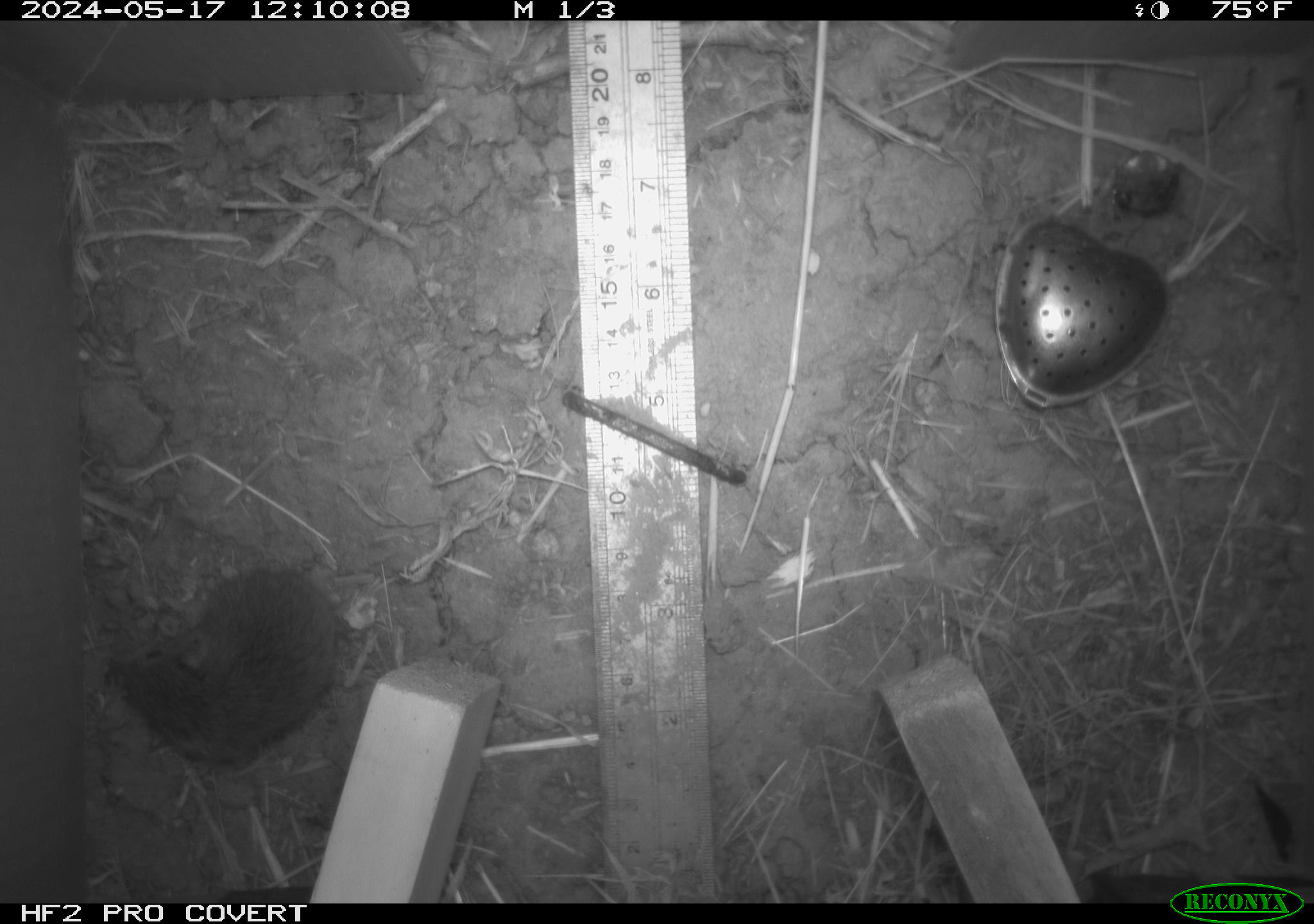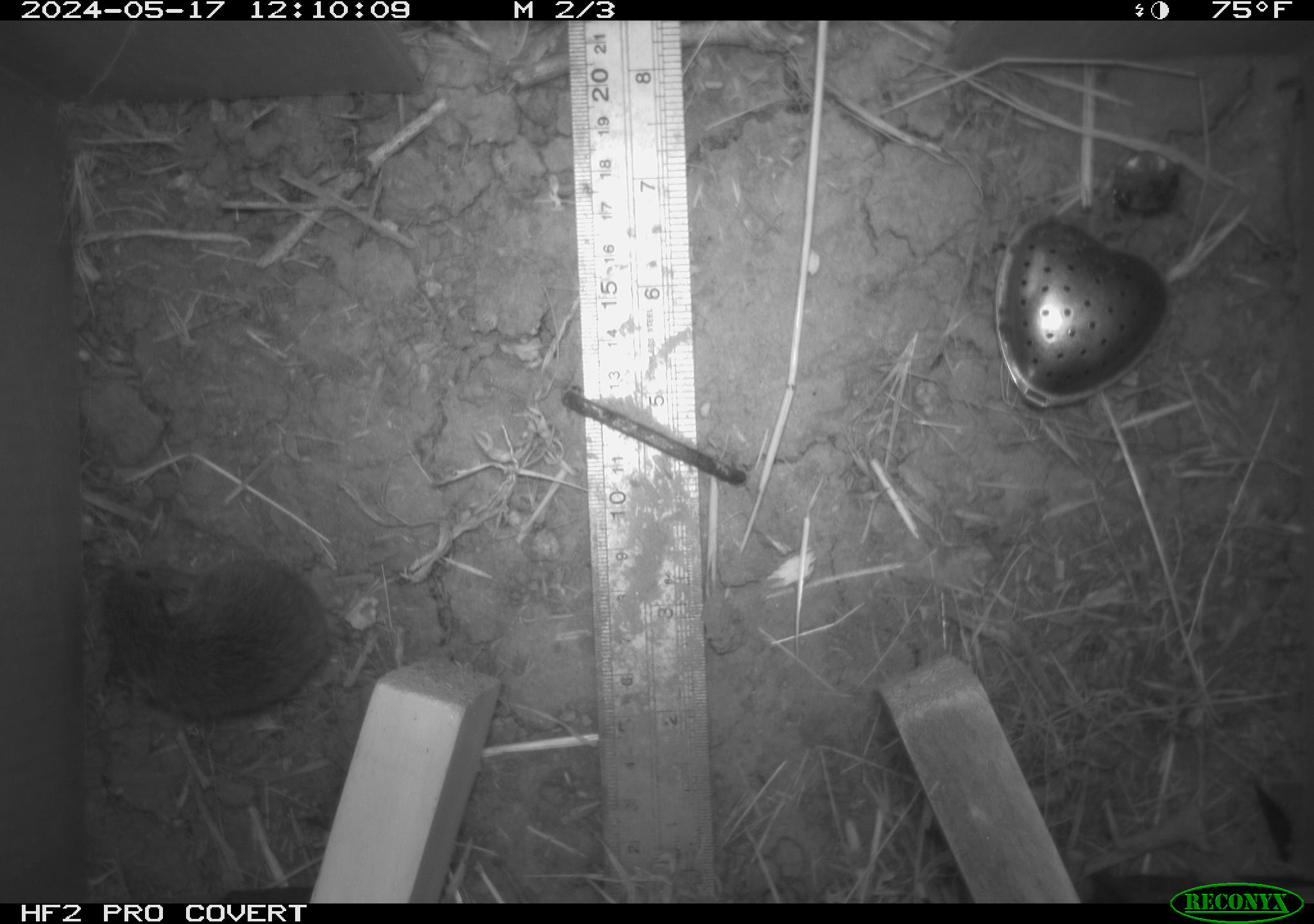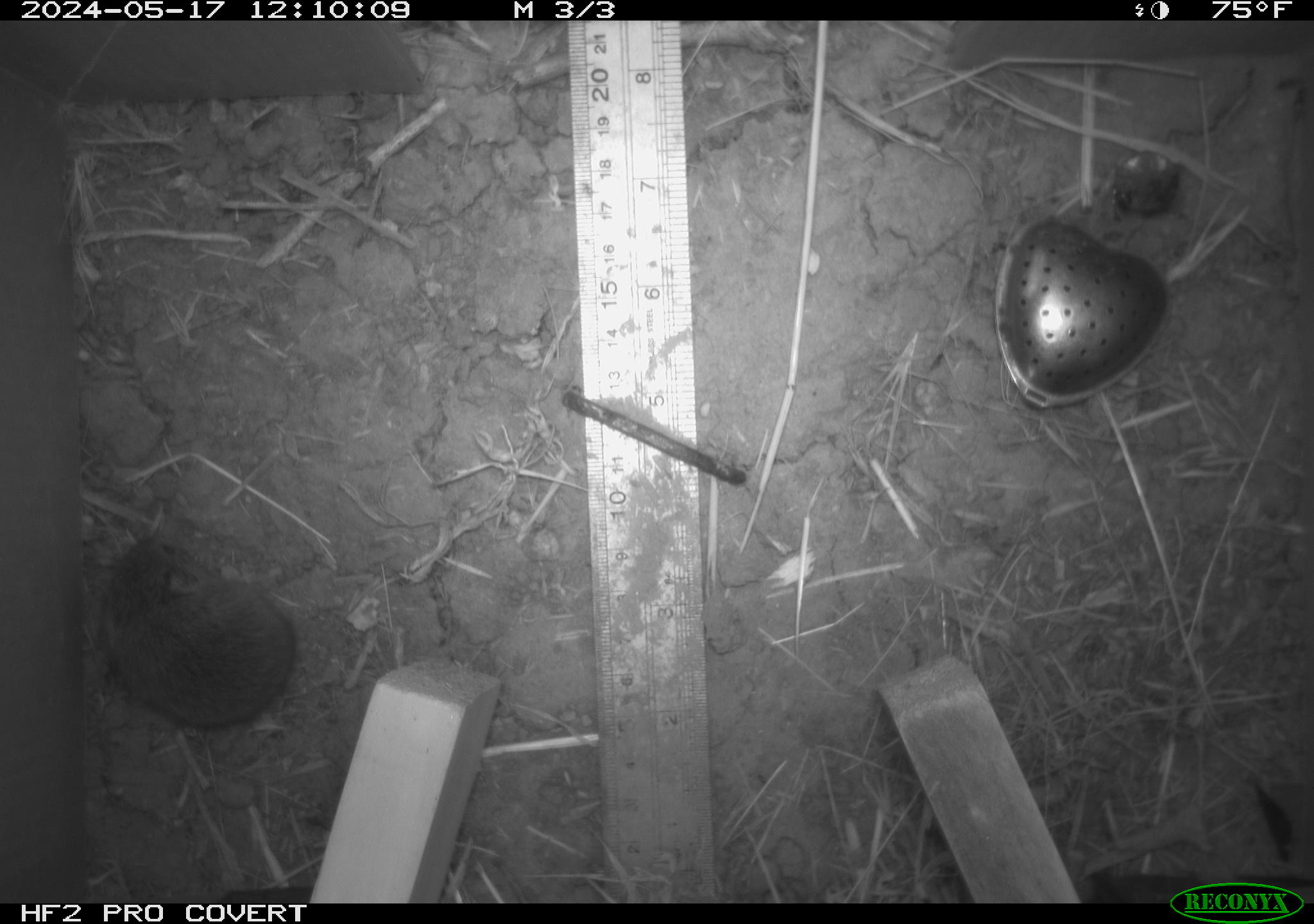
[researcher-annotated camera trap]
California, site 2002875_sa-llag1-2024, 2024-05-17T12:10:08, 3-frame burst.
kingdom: Animalia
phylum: Chordata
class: Mammalia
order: Rodentia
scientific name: Rodentia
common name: mouse species